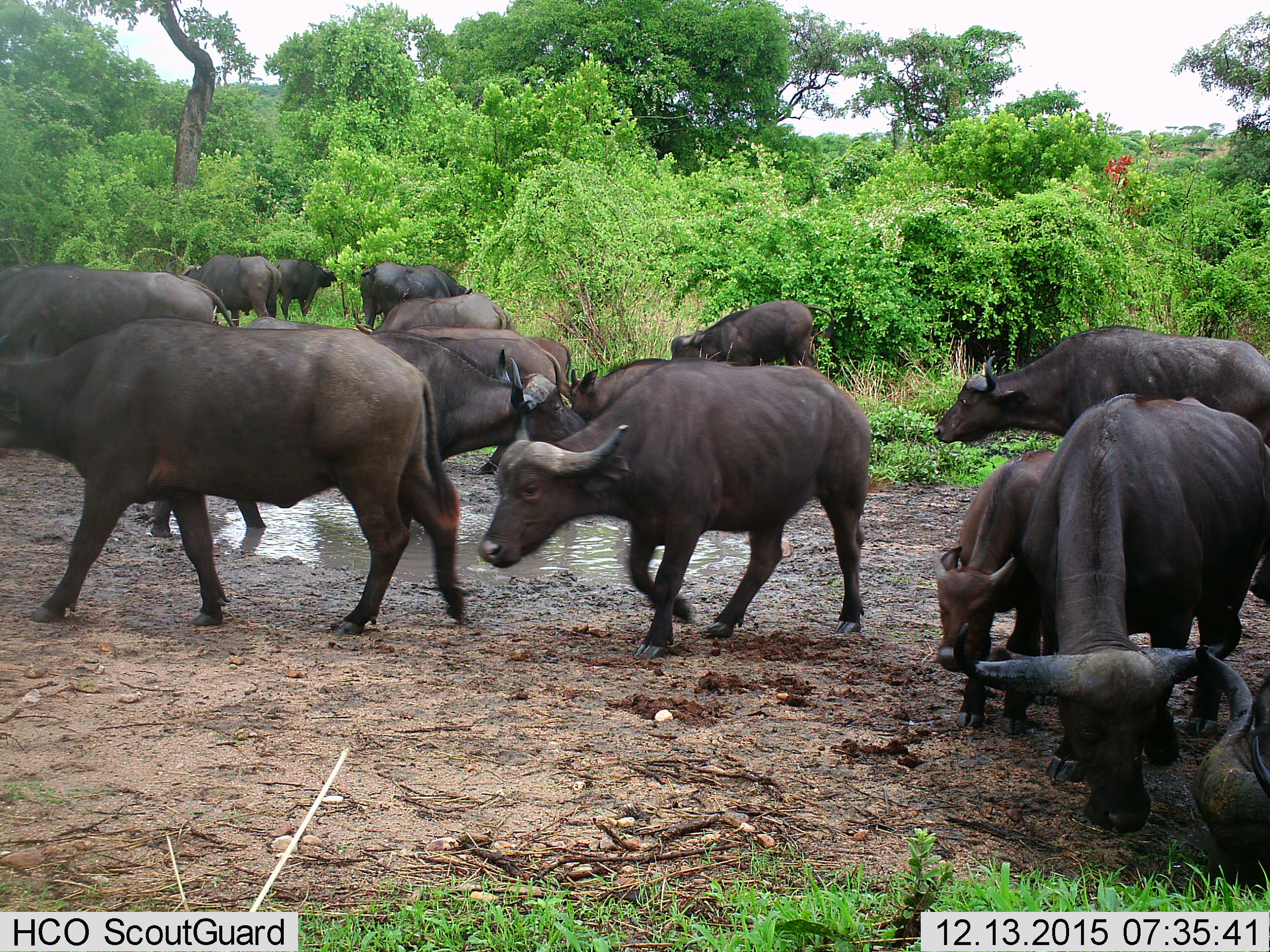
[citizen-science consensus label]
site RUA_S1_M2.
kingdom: Animalia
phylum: Chordata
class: Mammalia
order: Artiodactyla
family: Bovidae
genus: Syncerus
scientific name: Syncerus caffer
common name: african buffalo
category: buffalo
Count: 11-50.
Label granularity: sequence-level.